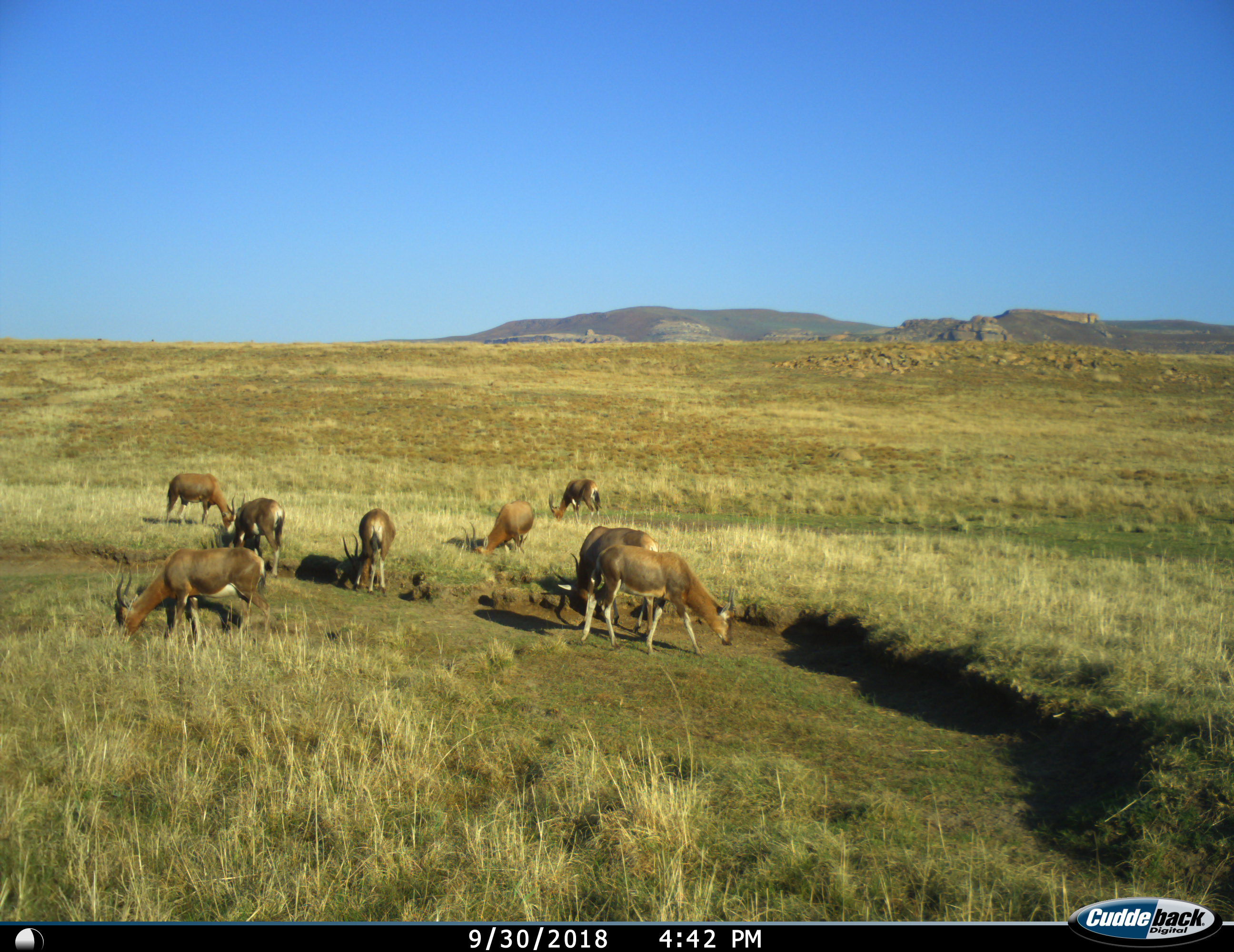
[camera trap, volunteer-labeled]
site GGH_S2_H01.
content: unidentified animal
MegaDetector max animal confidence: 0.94